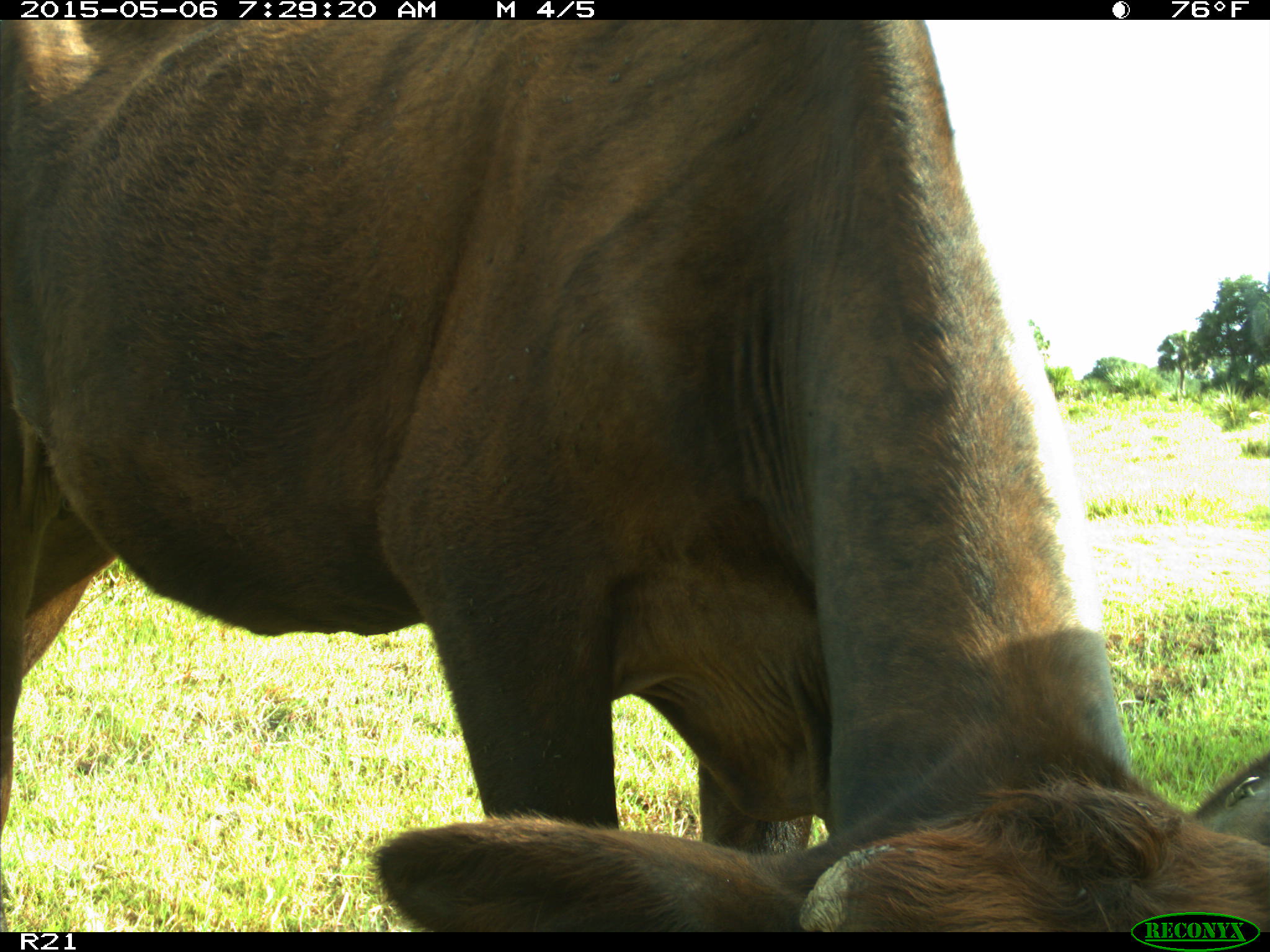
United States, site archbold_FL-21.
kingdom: Animalia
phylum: Chordata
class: Mammalia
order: Artiodactyla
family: Bovidae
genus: Bos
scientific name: Bos taurus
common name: domestic cow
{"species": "Bos taurus (domestic cow)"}